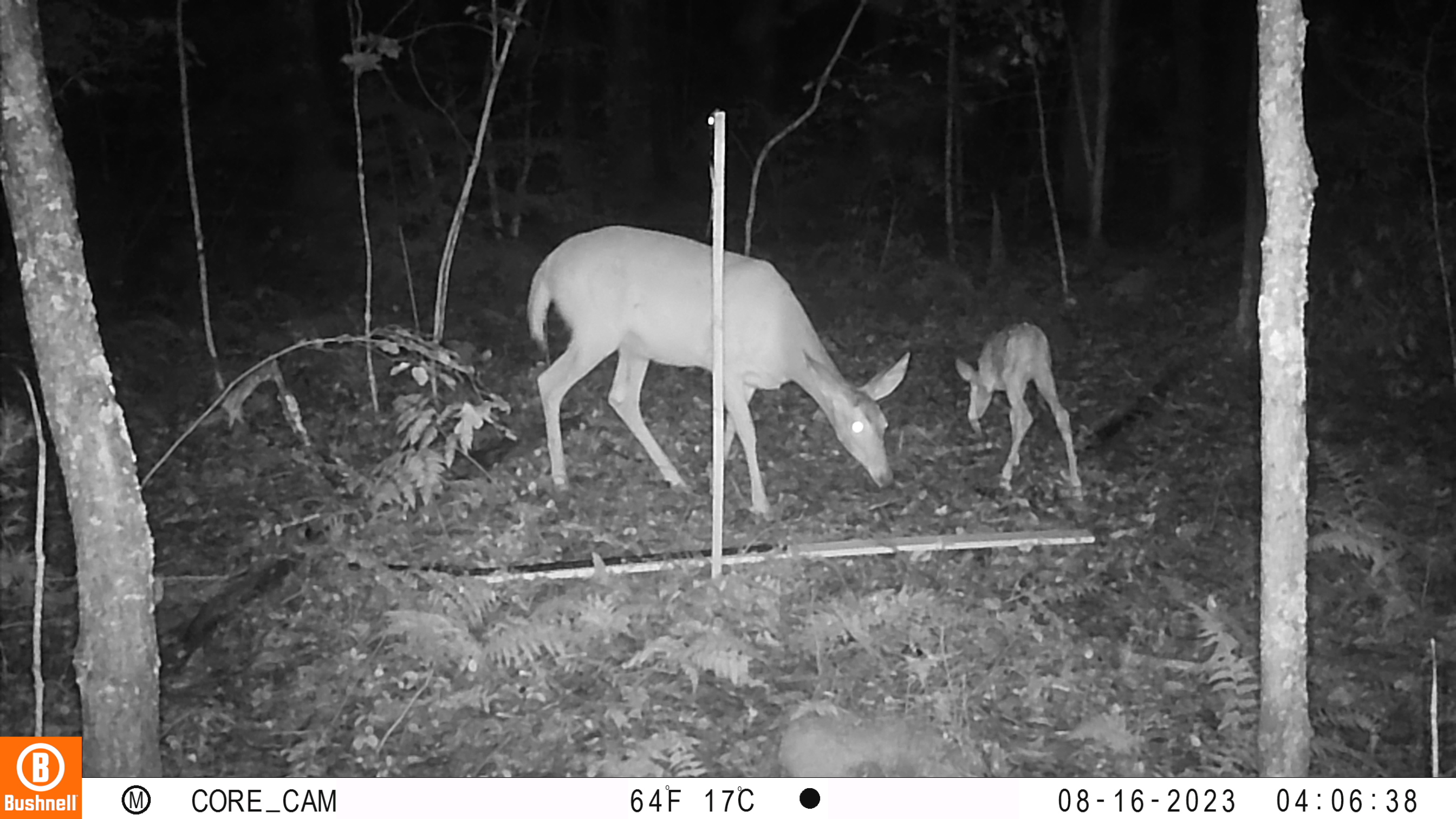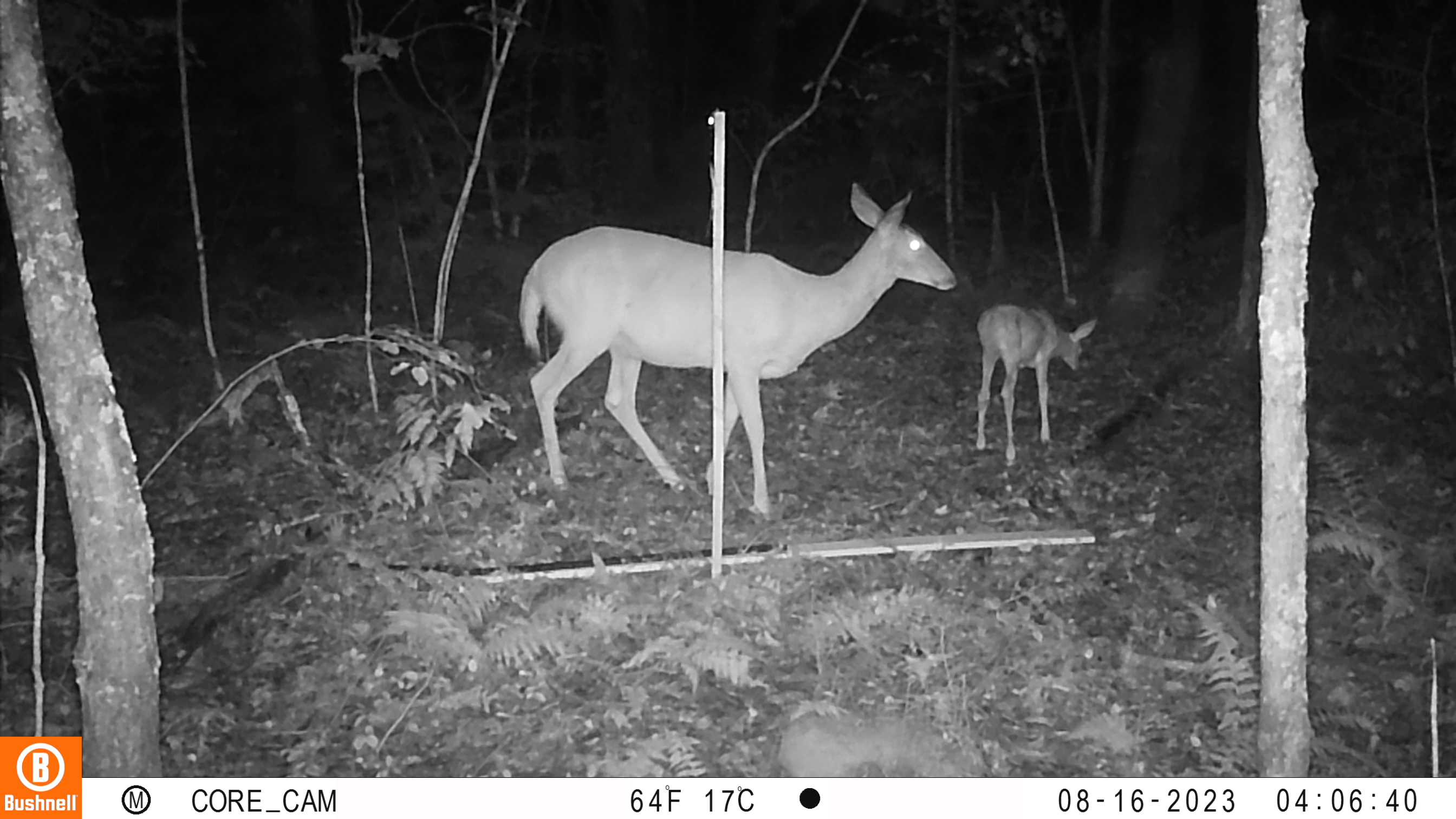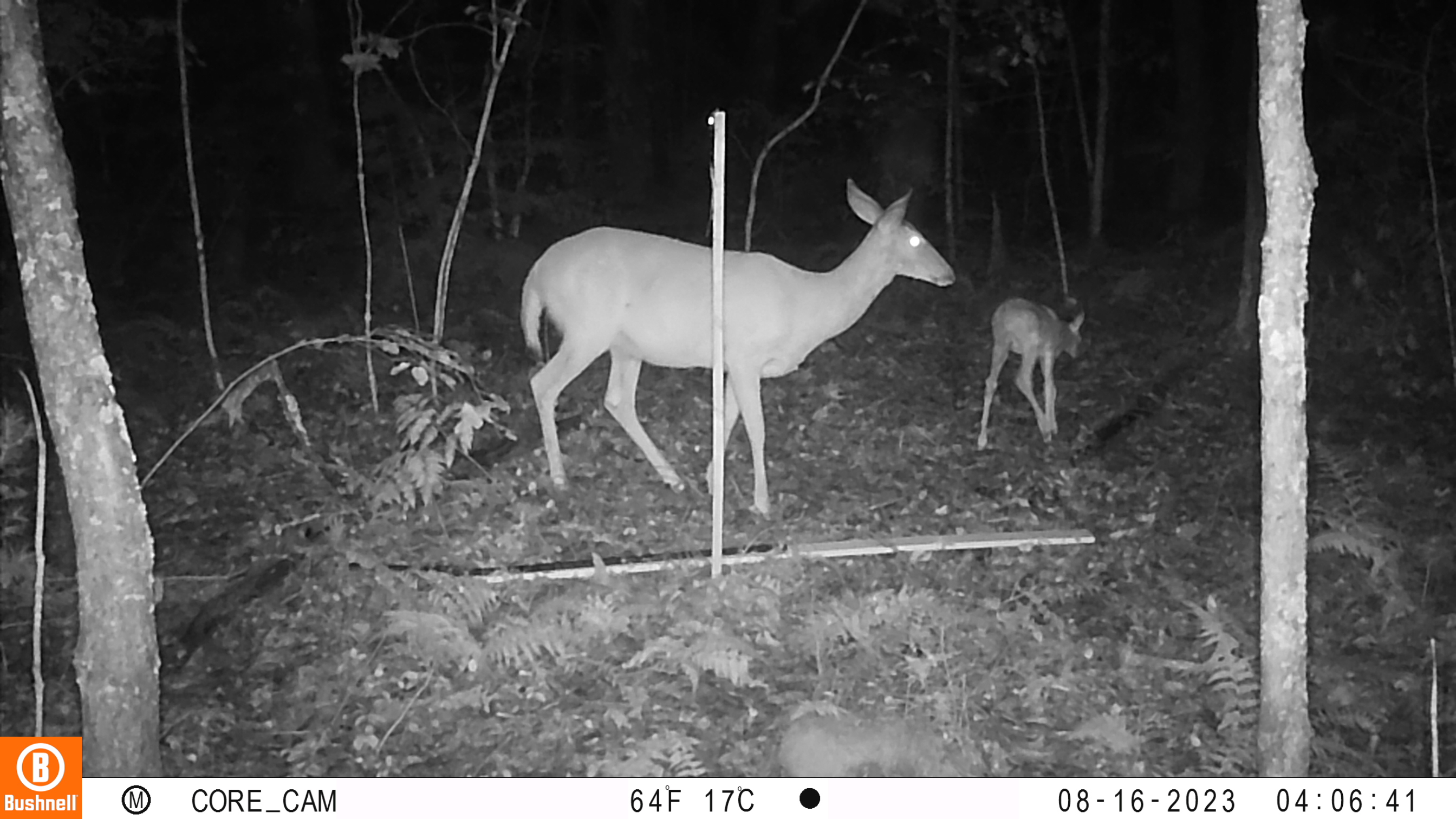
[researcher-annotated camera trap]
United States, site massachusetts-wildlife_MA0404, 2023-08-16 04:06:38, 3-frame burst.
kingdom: Animalia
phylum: Chordata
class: Mammalia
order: Artiodactyla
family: Cervidae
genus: Odocoileus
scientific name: Odocoileus virginianus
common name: white-tailed deer